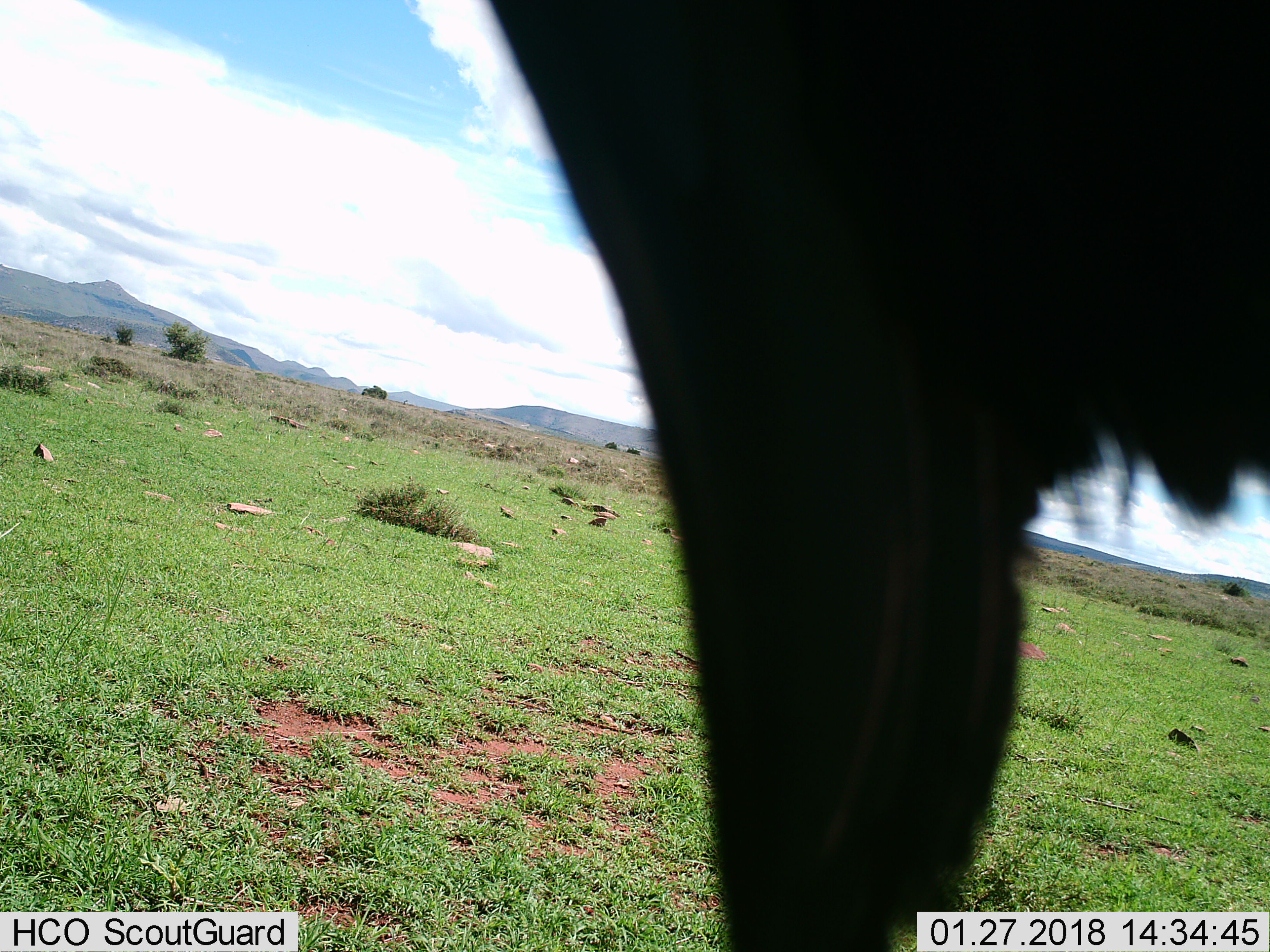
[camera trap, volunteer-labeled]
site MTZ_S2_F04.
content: unidentified animal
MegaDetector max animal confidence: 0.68